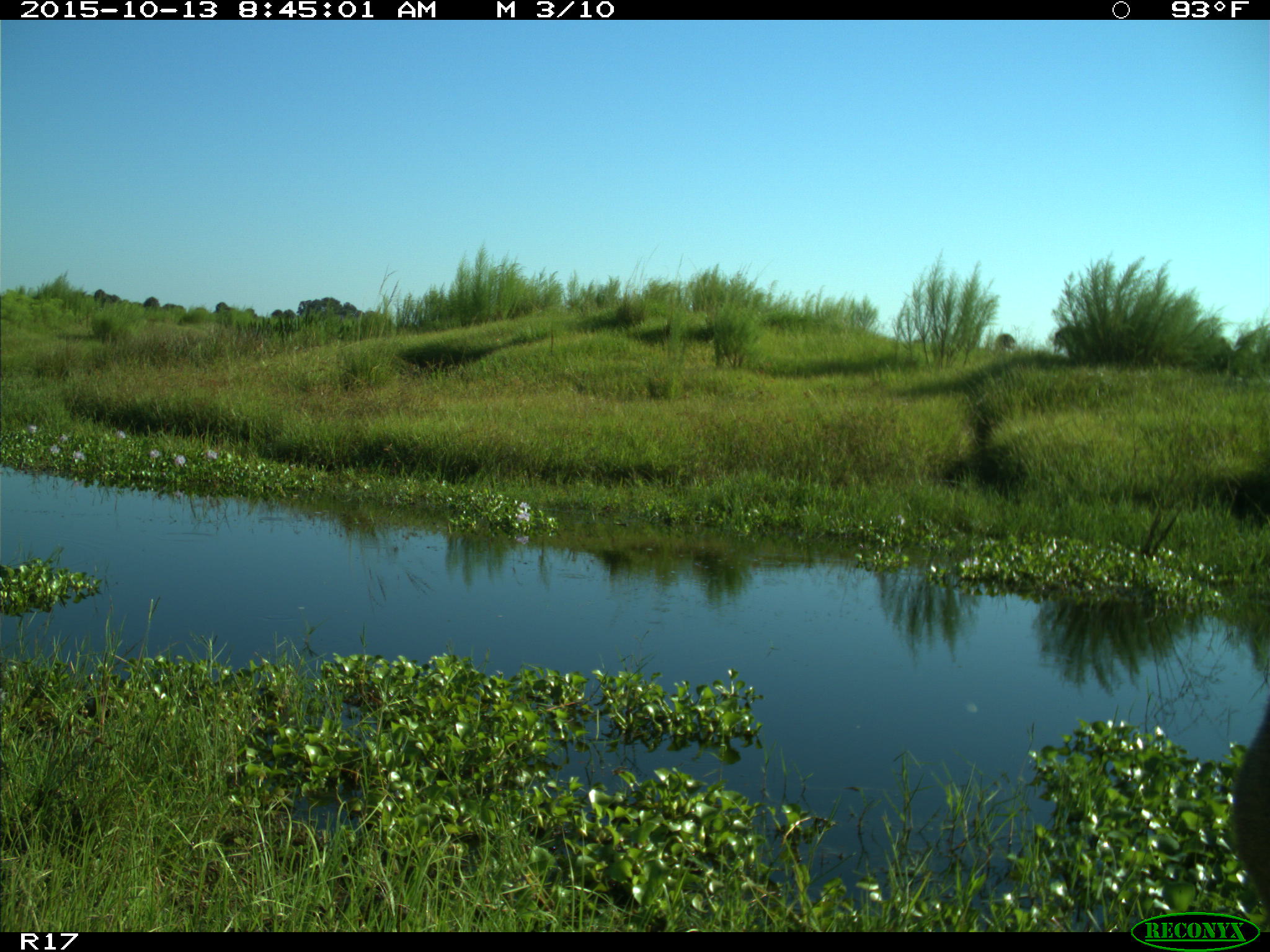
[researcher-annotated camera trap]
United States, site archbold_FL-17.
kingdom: Animalia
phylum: Chordata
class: Mammalia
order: Artiodactyla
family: Cervidae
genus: Odocoileus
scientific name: Odocoileus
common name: deer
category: unidentified deer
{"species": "unidentified deer (deer) (Odocoileus)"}